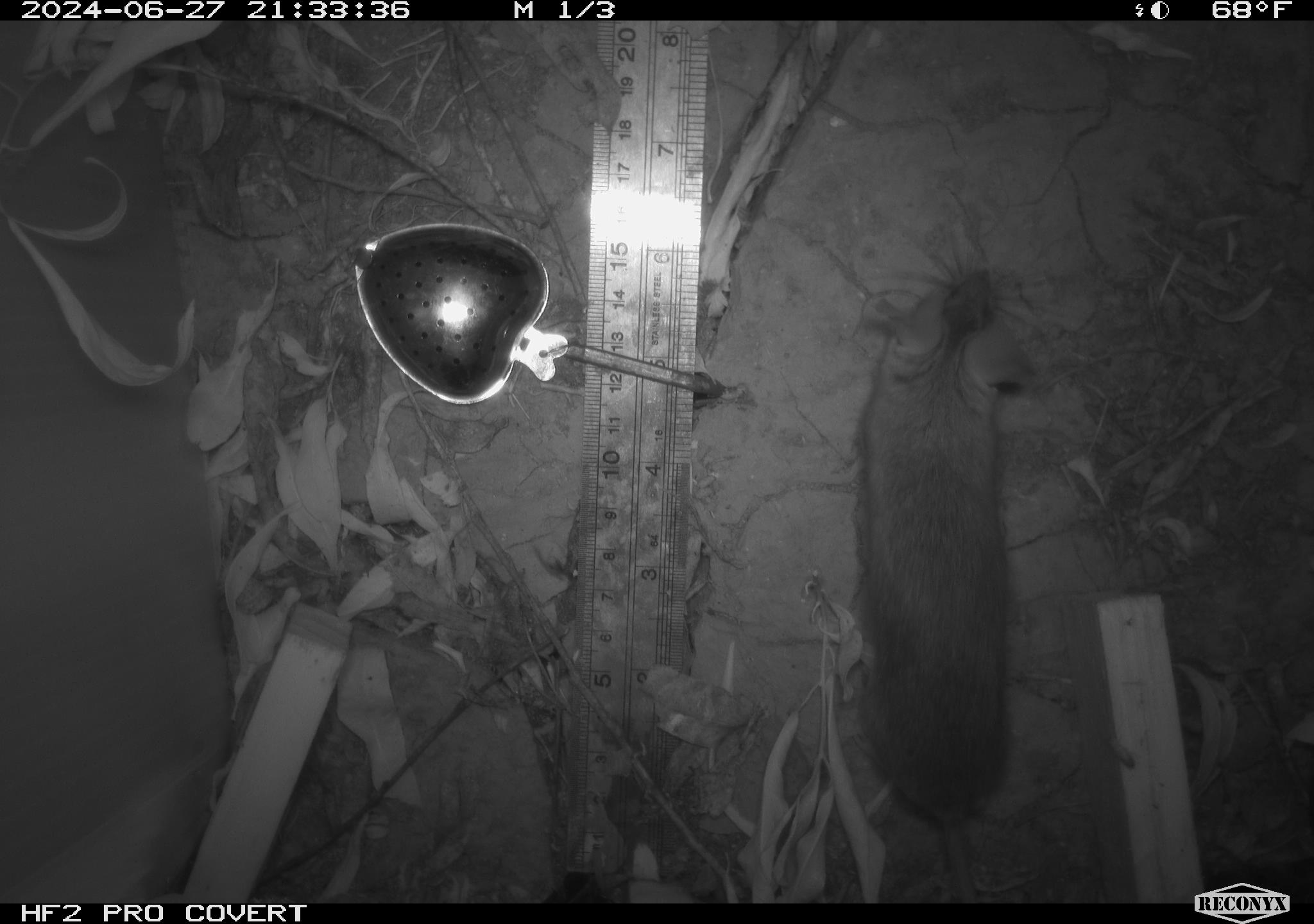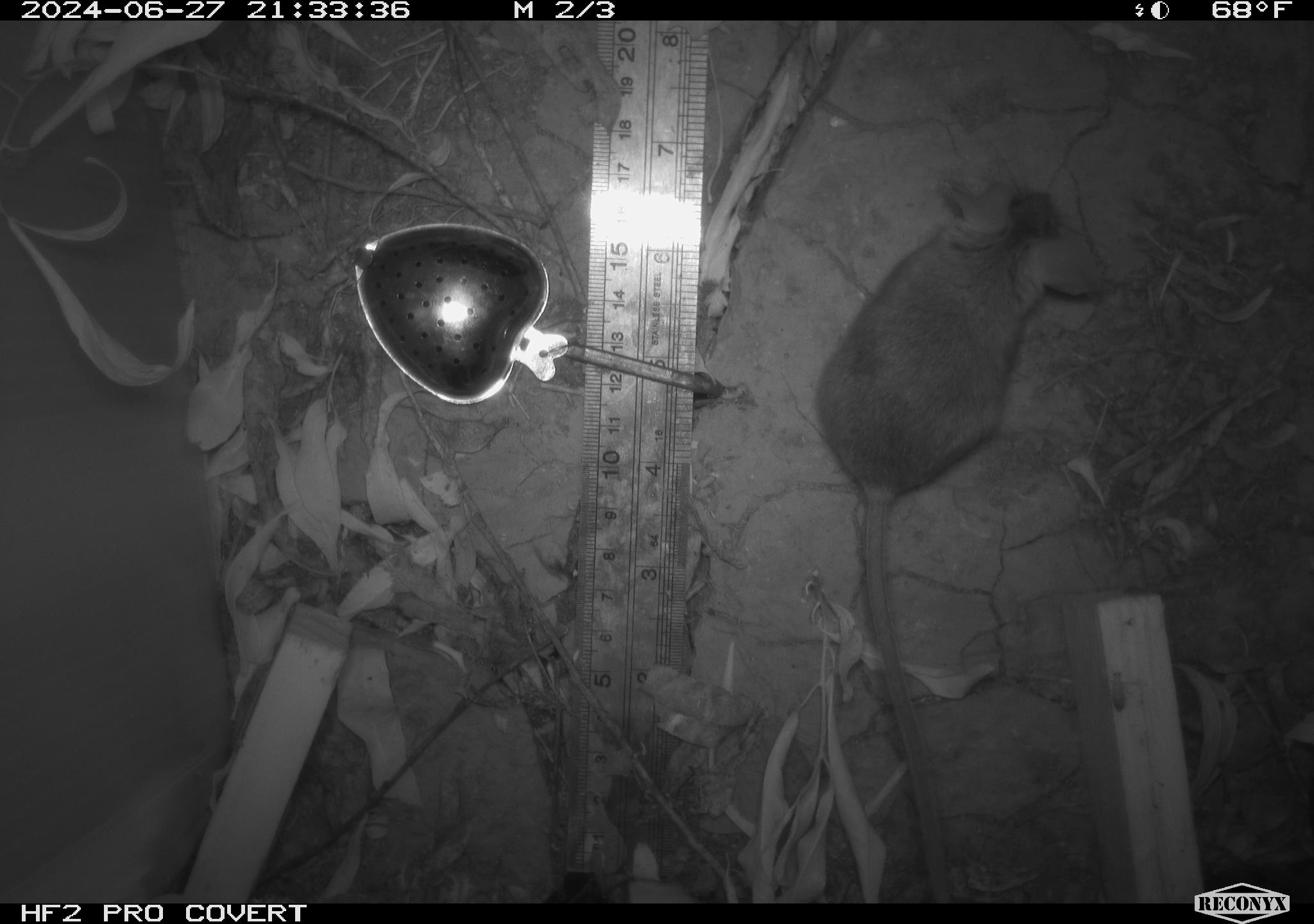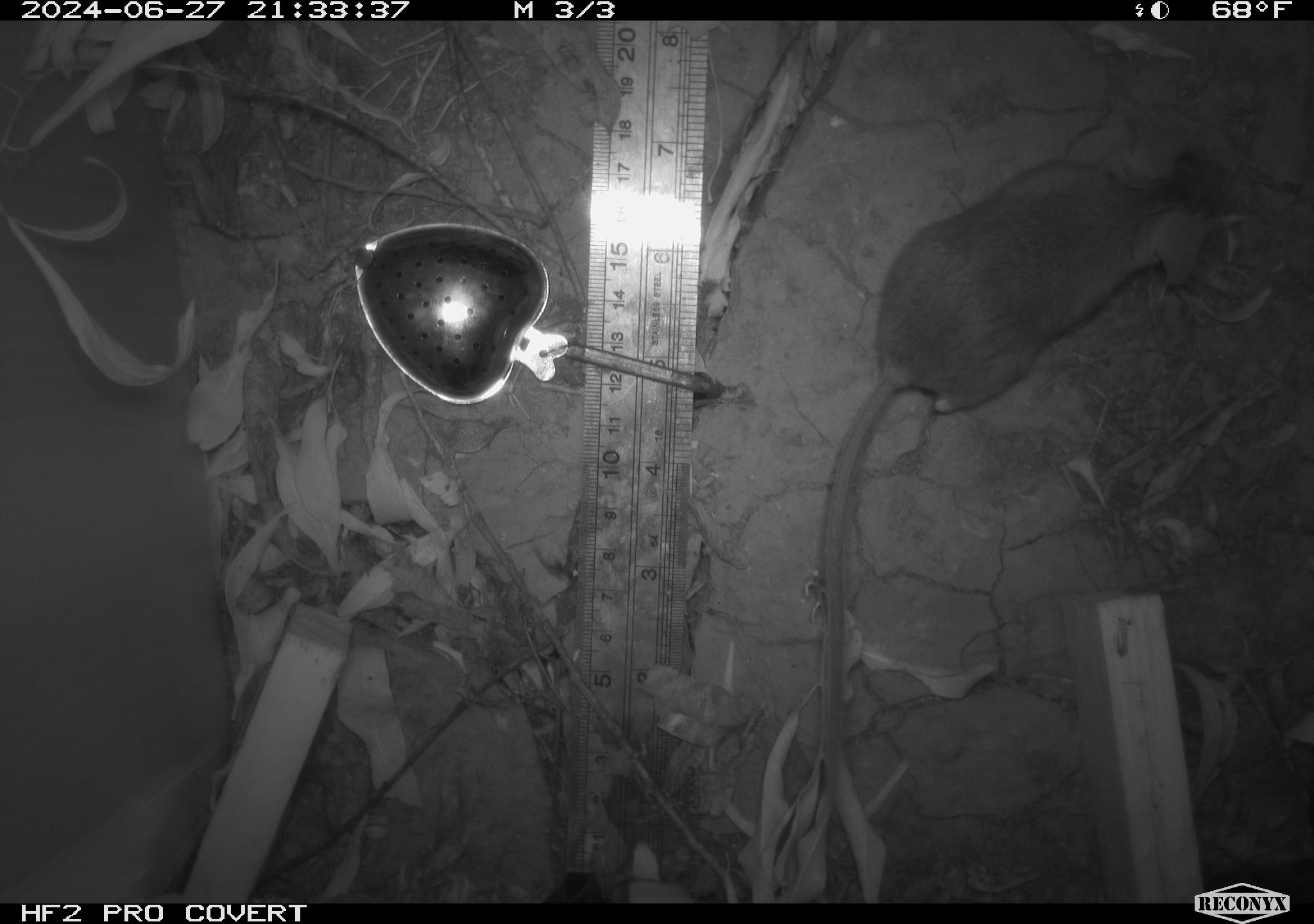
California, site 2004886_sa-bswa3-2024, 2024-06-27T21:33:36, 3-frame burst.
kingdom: Animalia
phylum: Chordata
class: Mammalia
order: Rodentia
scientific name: Rodentia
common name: mouse species